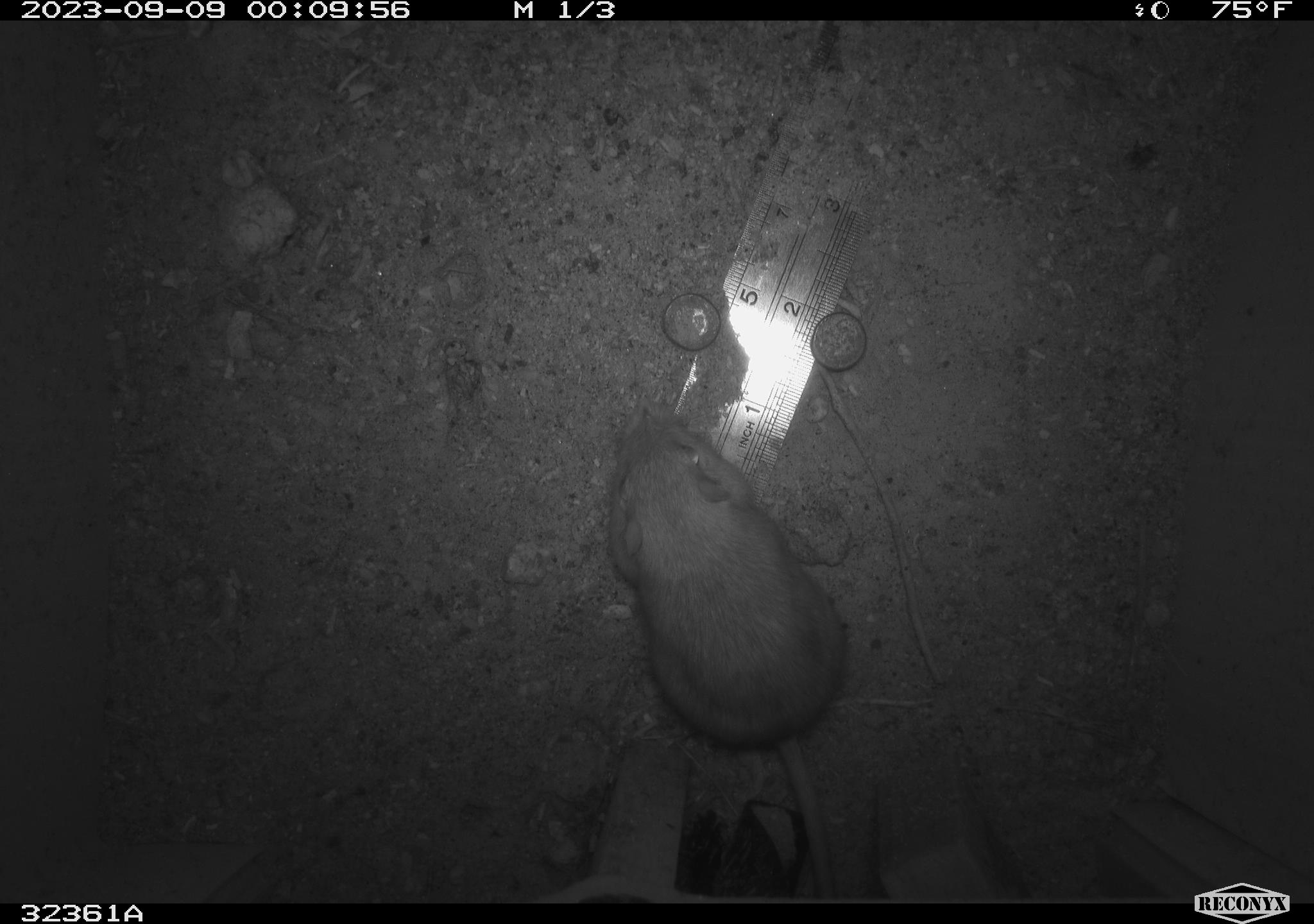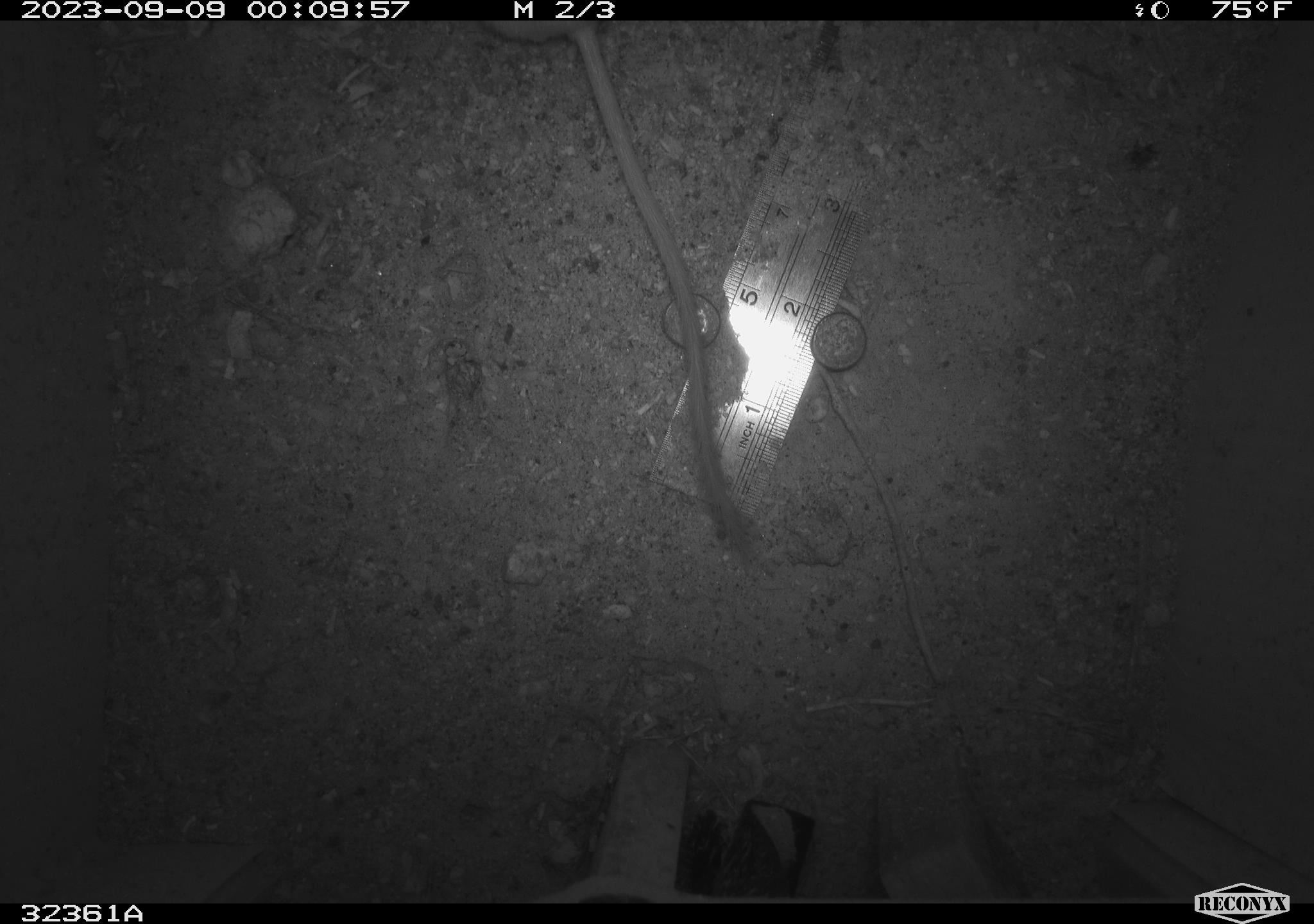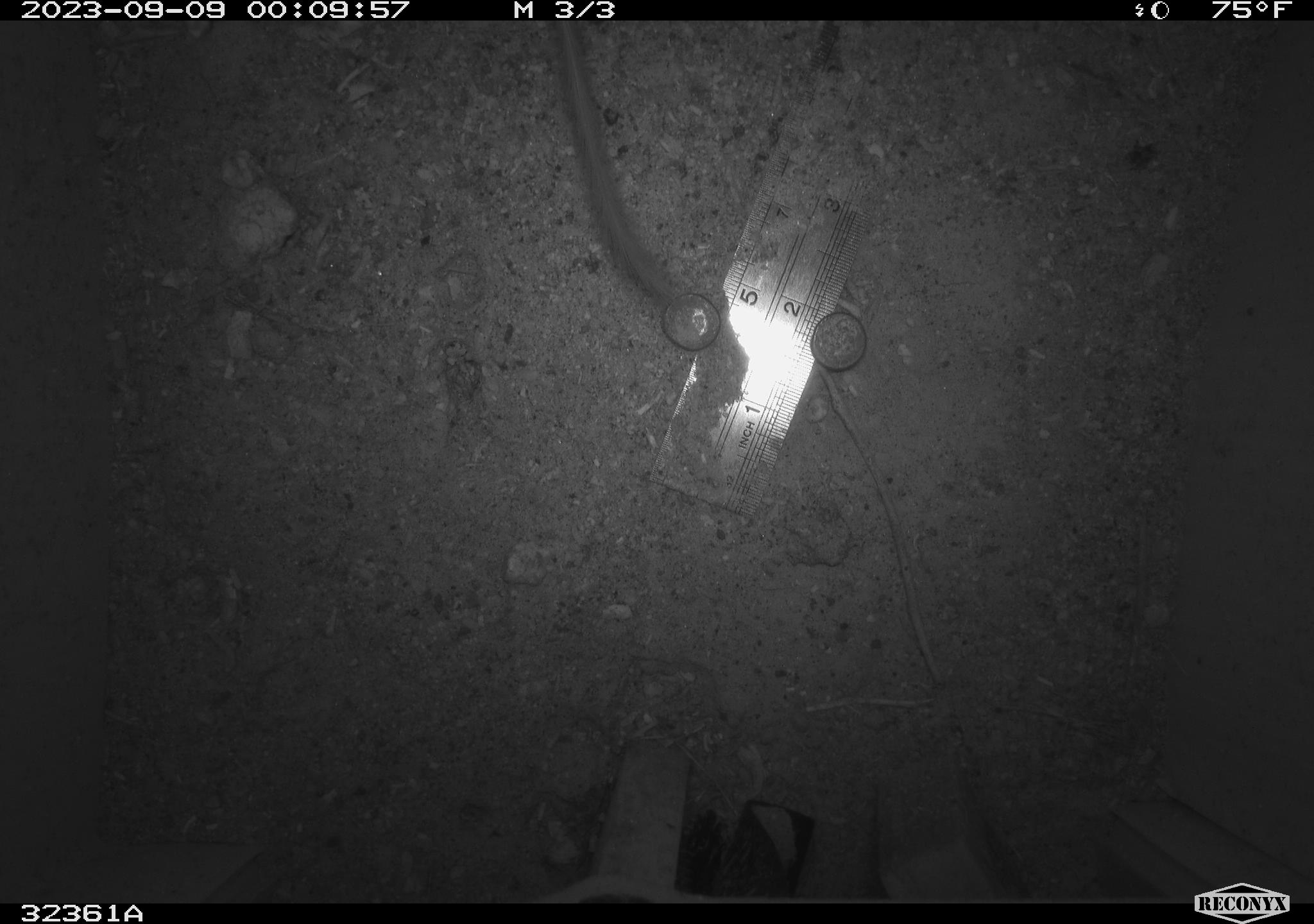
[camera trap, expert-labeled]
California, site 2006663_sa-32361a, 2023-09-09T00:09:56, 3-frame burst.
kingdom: Animalia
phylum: Chordata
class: Mammalia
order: Rodentia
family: Heteromyidae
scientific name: Heteromyidae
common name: kangaroo rats and pocket mice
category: heteromyidae family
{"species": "heteromyidae family (kangaroo rats and pocket mice) (Heteromyidae)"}